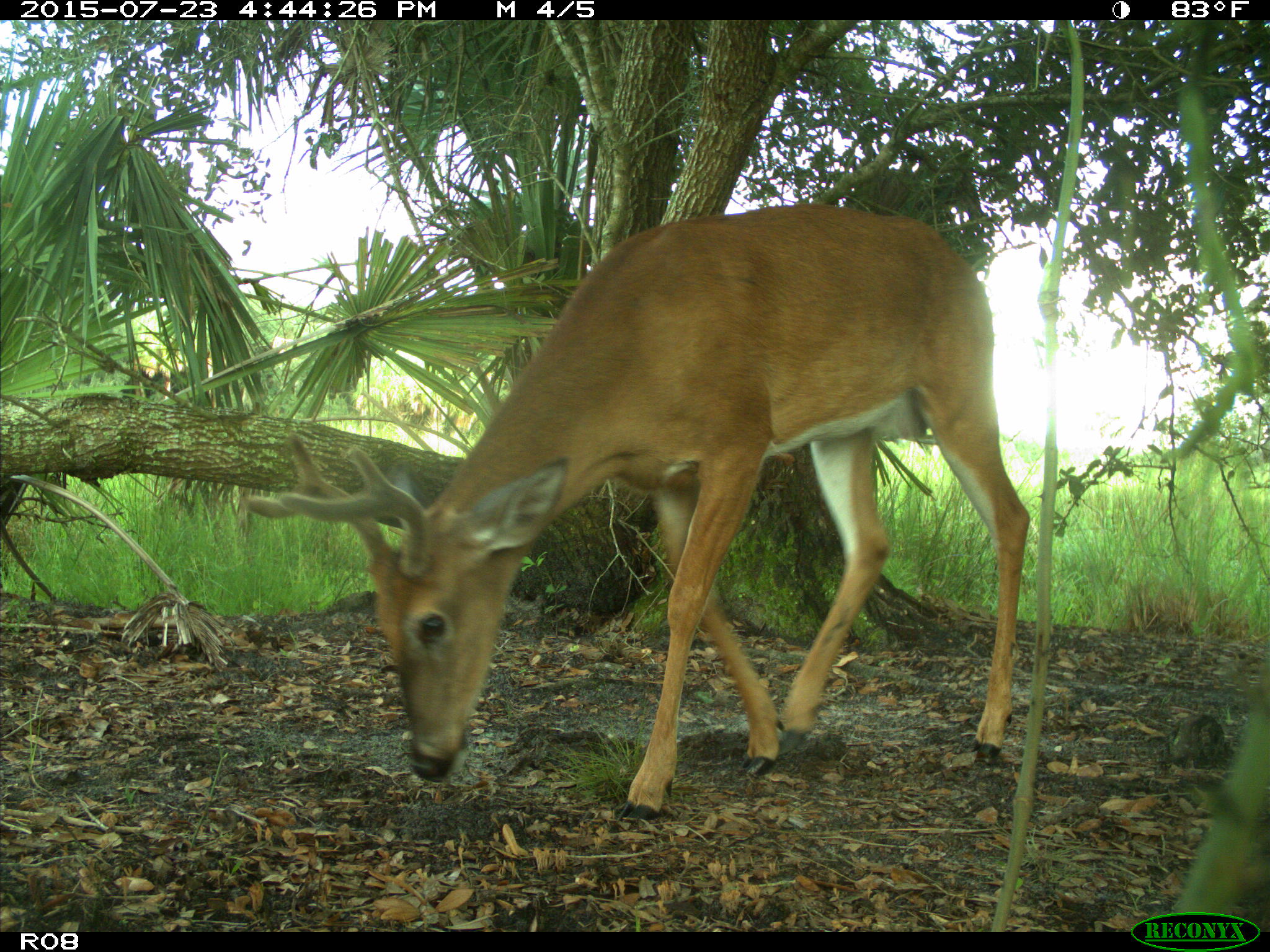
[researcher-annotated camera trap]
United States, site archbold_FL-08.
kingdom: Animalia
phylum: Chordata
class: Mammalia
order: Artiodactyla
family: Cervidae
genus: Odocoileus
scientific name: Odocoileus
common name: deer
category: unidentified deer